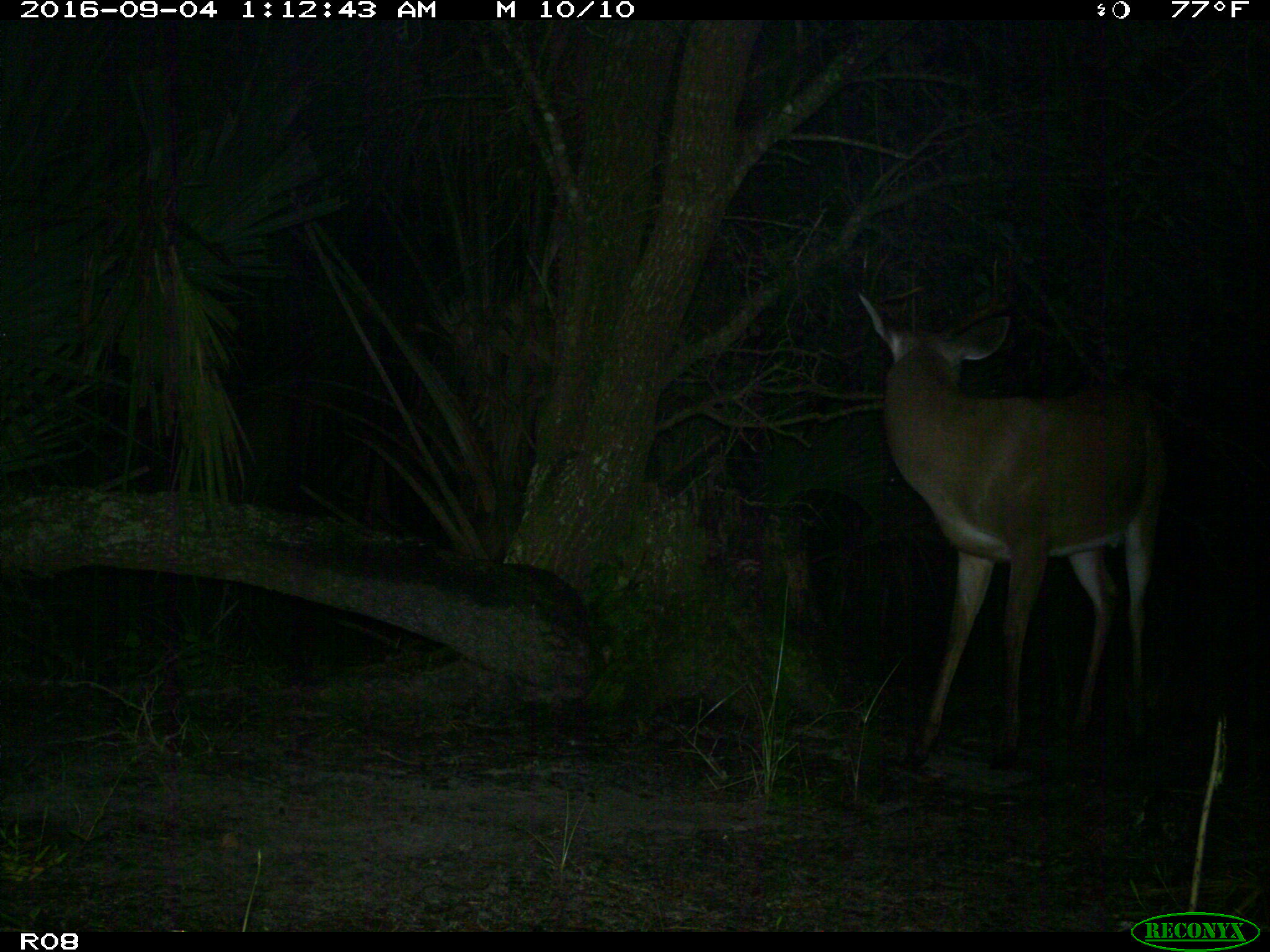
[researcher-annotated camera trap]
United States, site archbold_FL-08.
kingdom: Animalia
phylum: Chordata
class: Mammalia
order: Artiodactyla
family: Cervidae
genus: Odocoileus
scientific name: Odocoileus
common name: deer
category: unidentified deer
Unidentified deer (deer) (Odocoileus).